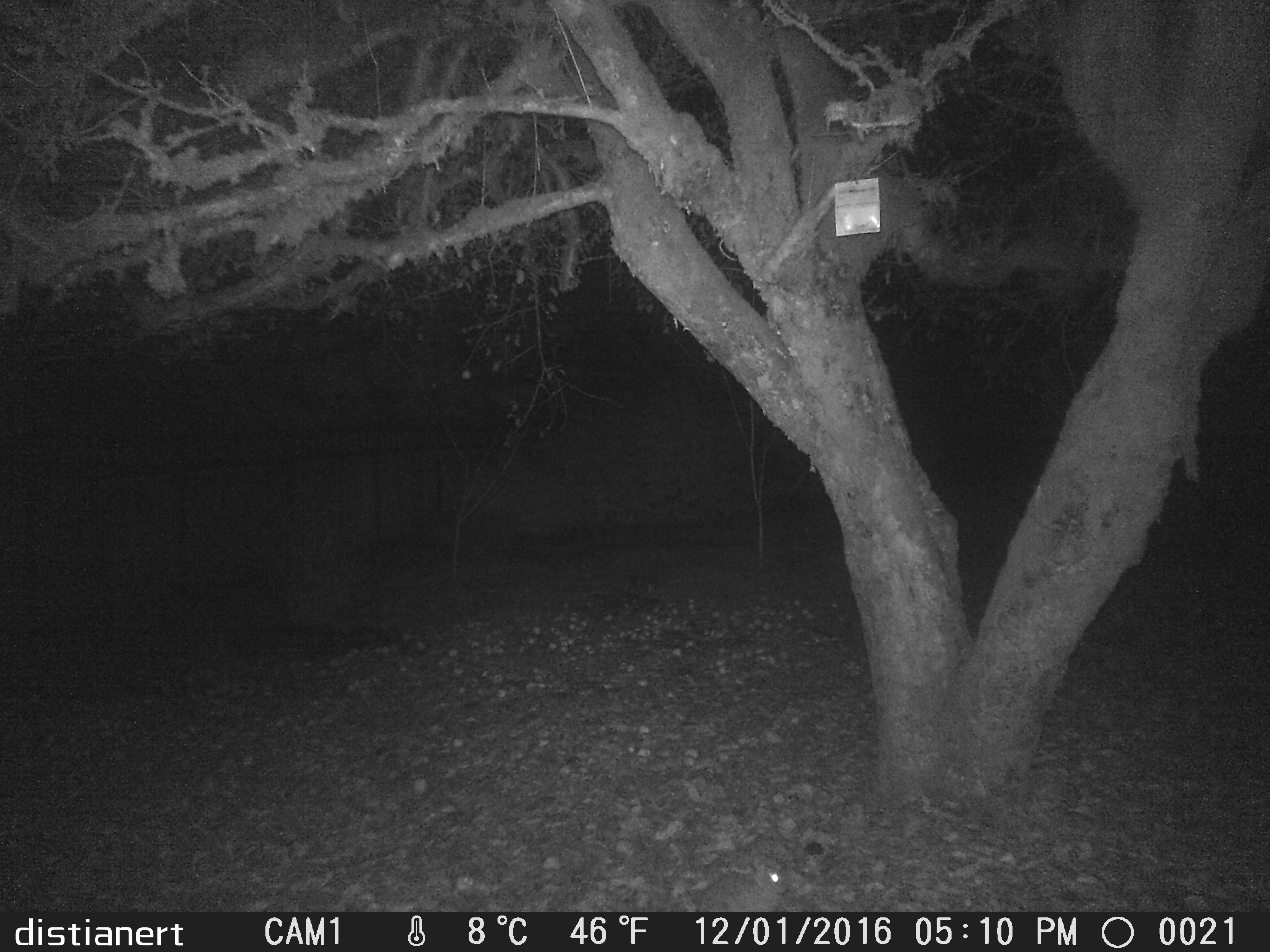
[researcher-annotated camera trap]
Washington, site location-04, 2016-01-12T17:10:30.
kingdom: Animalia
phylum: Chordata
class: Mammalia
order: Lagomorpha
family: Leporidae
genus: Sylvilagus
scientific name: Sylvilagus floridanus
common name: eastern cottontail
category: rabbit